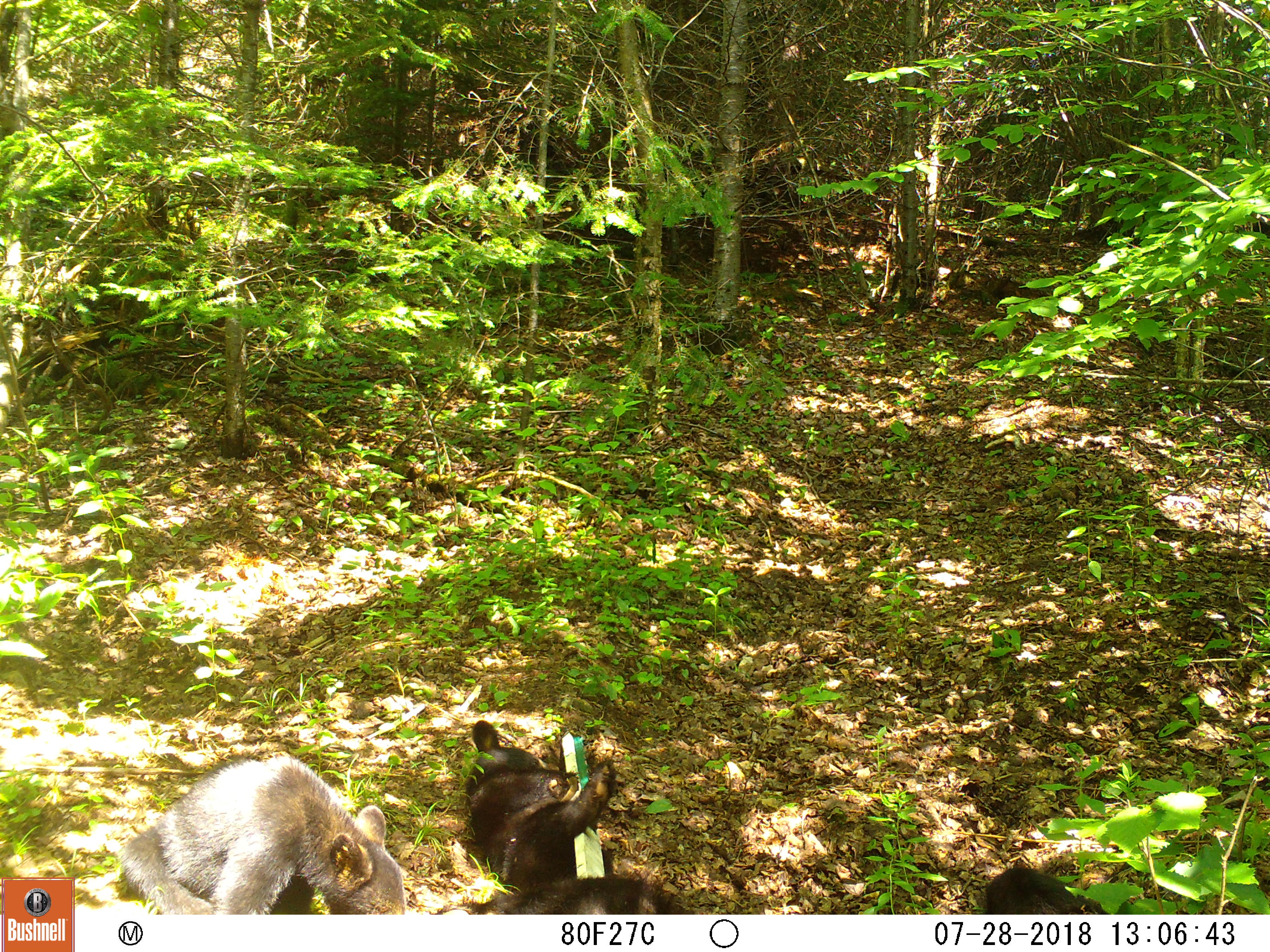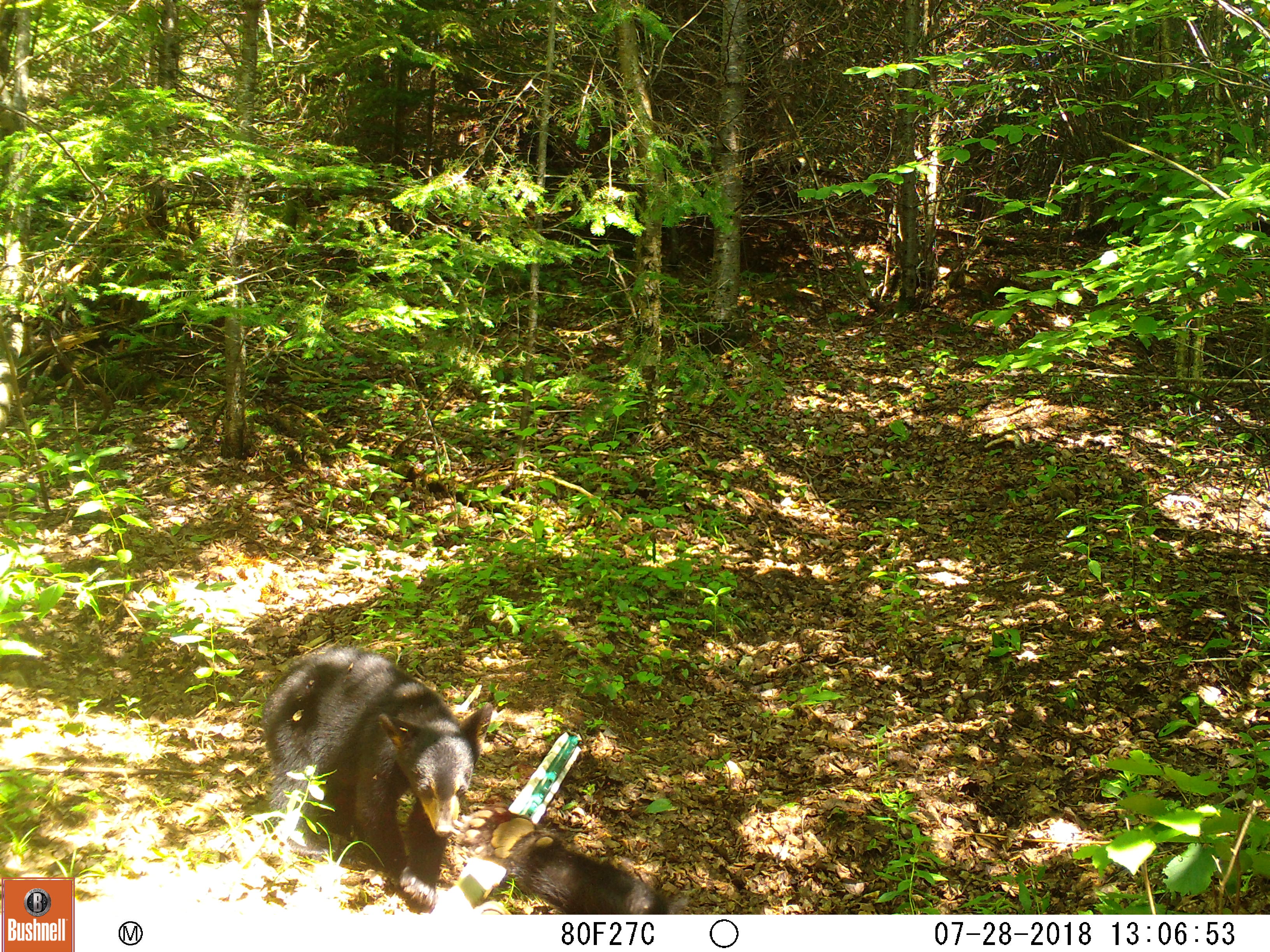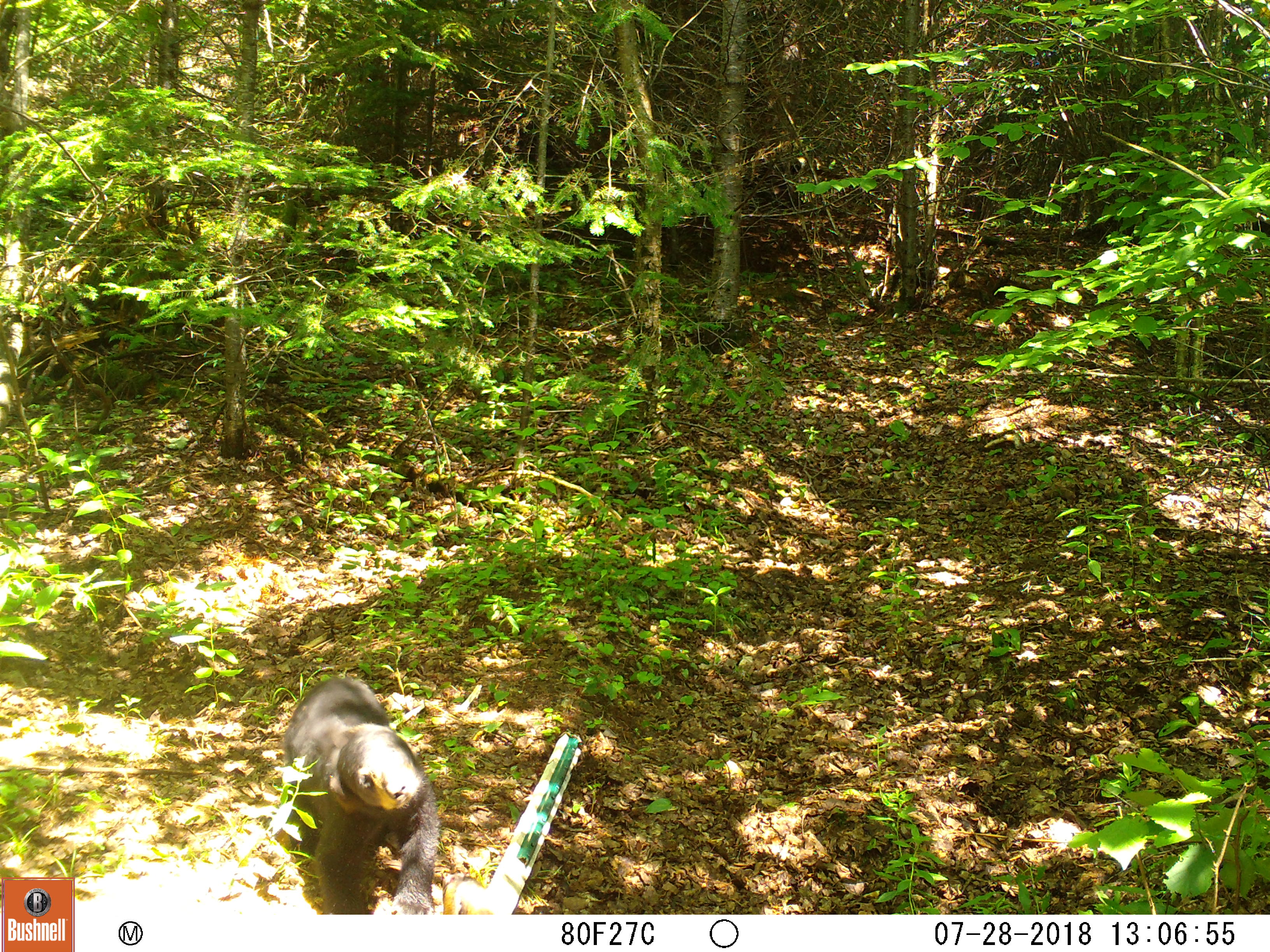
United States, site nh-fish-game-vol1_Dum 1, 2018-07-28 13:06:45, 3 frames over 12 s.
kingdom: Animalia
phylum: Chordata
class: Mammalia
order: Carnivora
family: Ursidae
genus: Ursus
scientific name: Ursus americanus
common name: black bear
Black bear (Ursus americanus).